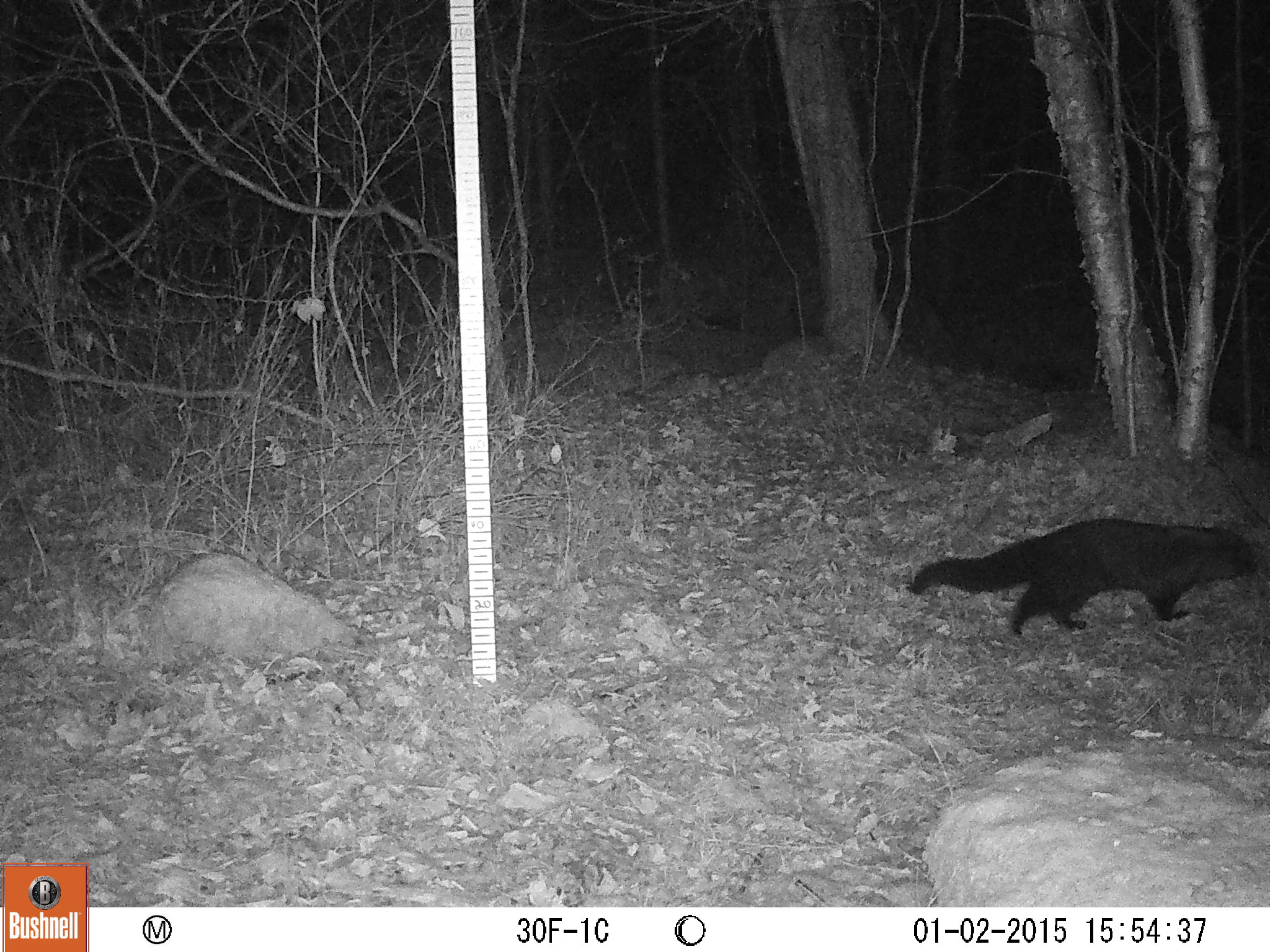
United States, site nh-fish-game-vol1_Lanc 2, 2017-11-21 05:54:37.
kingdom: Animalia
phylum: Chordata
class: Mammalia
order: Carnivora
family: Mustelidae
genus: Pekania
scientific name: Pekania pennanti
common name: fisher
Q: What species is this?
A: Fisher (Pekania pennanti).